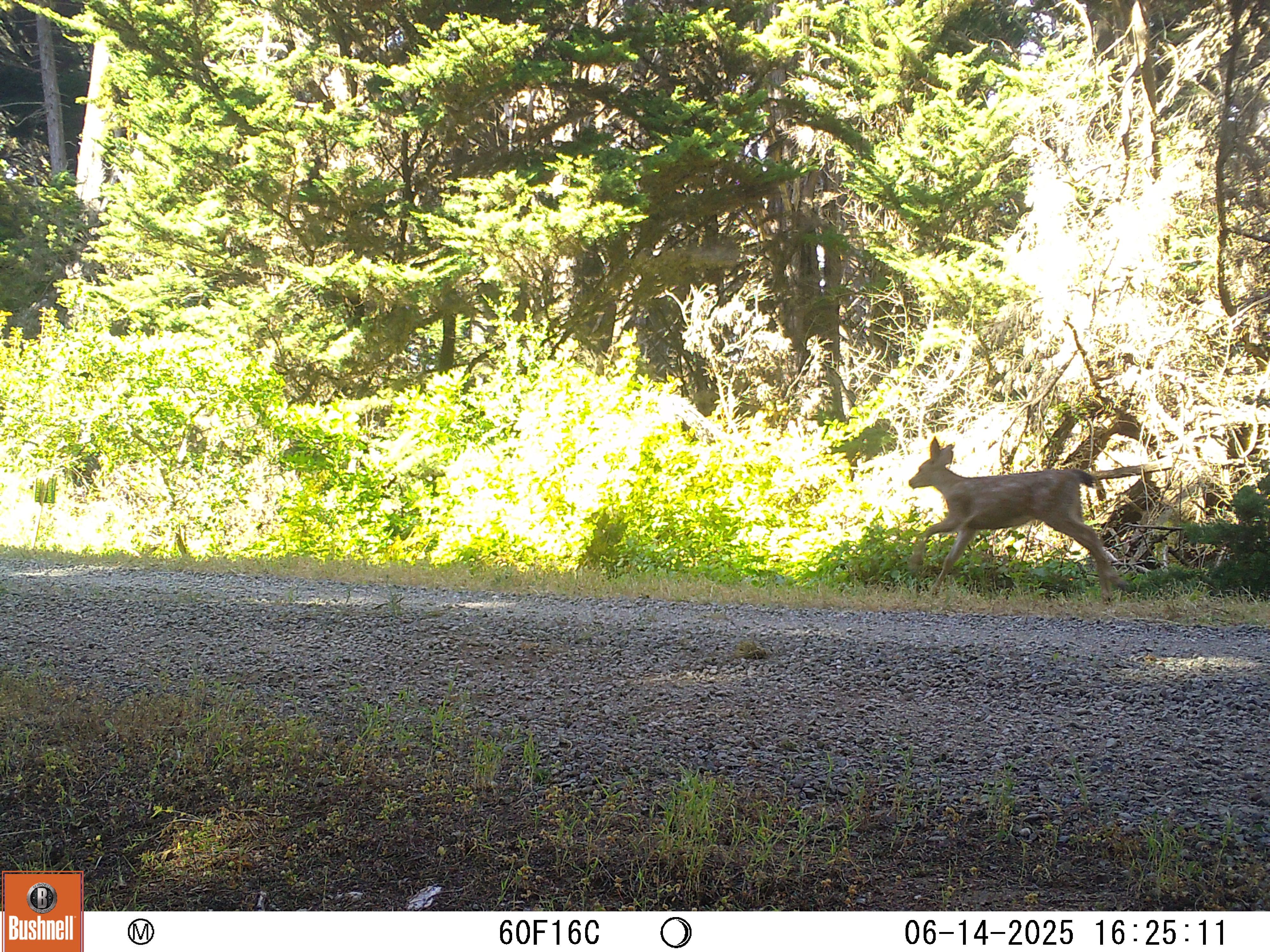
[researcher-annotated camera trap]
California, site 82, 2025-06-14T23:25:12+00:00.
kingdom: Animalia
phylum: Chordata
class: Mammalia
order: Artiodactyla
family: Cervidae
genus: Odocoileus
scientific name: Odocoileus hemionus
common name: mule deer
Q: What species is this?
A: Mule deer (Odocoileus hemionus).